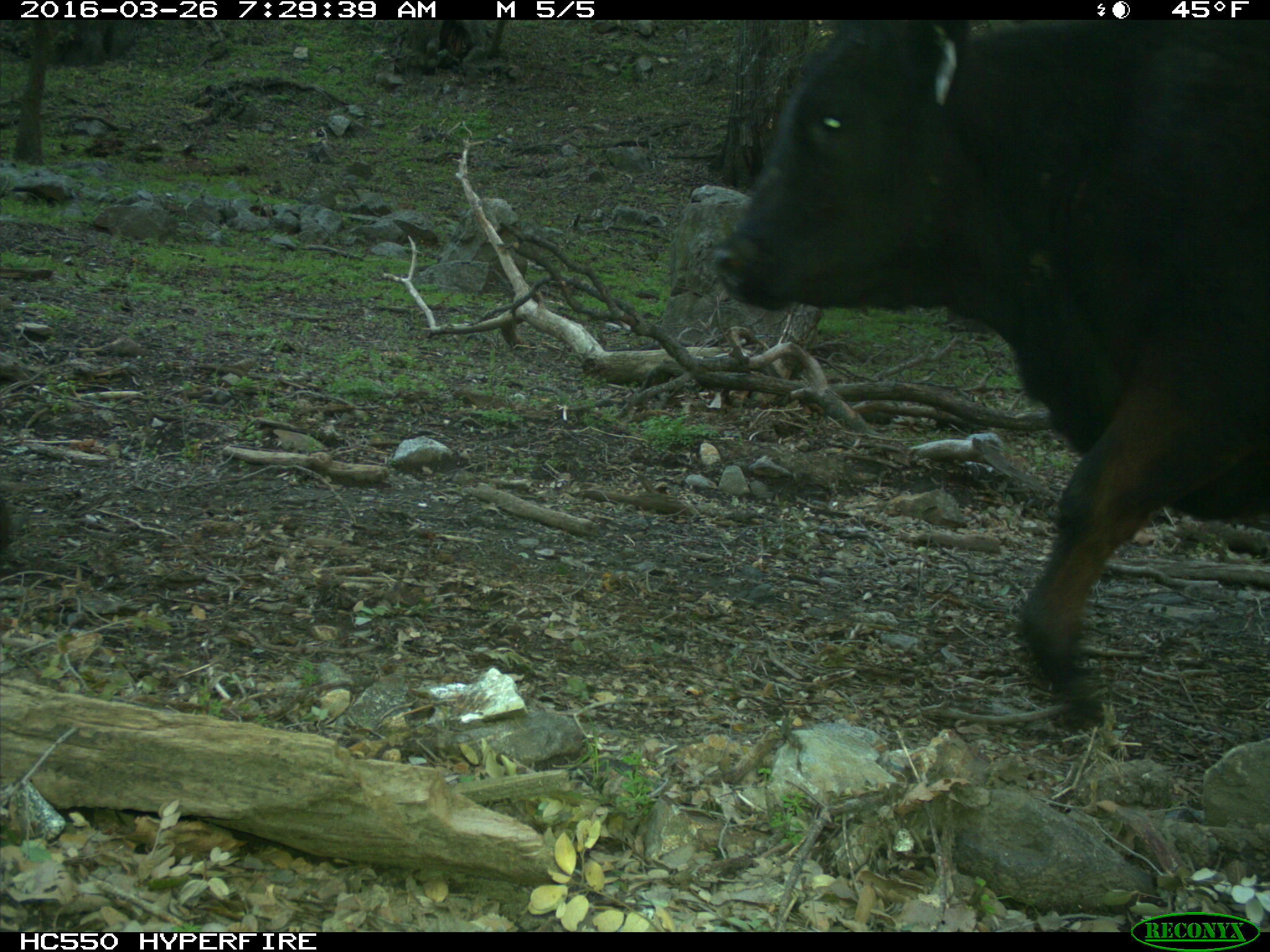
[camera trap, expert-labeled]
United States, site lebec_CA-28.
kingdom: Animalia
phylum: Chordata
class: Mammalia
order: Artiodactyla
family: Bovidae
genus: Bos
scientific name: Bos taurus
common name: domestic cow